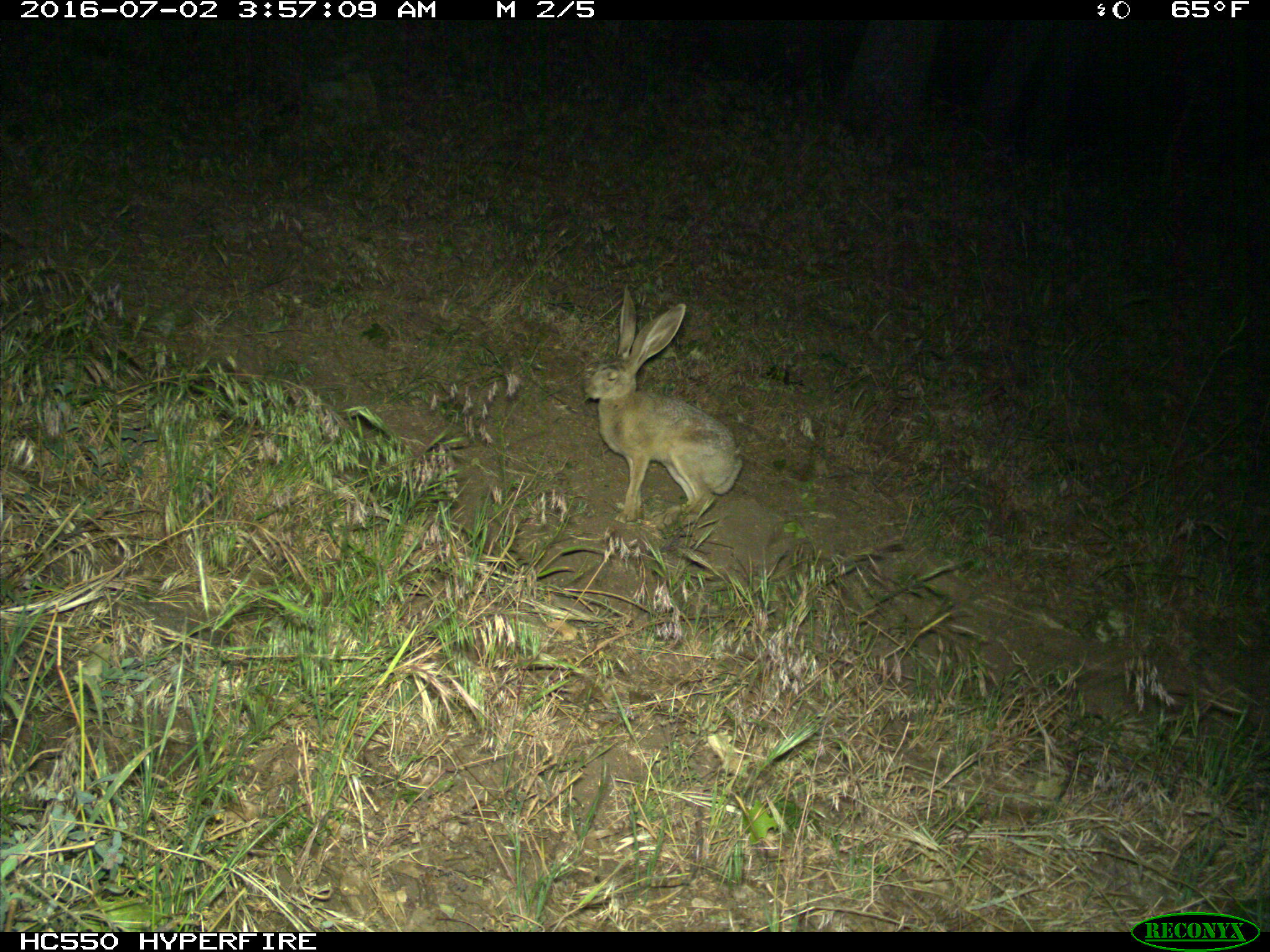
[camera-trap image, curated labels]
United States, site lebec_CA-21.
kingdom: Animalia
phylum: Chordata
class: Mammalia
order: Lagomorpha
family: Leporidae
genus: Lepus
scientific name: Lepus californicus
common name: black-tailed jackrabbit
Lepus californicus (black-tailed jackrabbit).